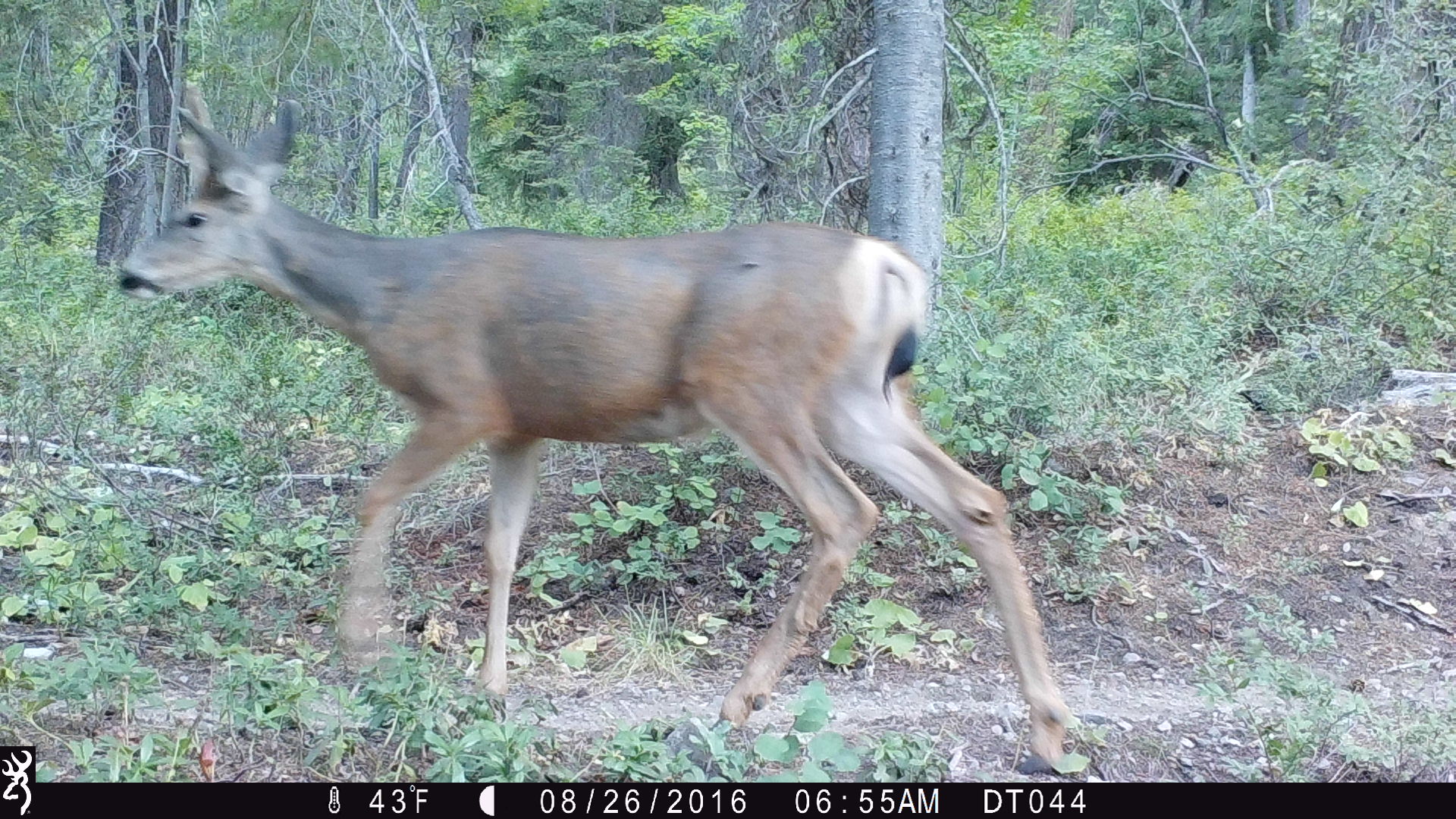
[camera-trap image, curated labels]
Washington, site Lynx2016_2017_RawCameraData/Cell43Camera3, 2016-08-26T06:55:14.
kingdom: Animalia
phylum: Chordata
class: Mammalia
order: Artiodactyla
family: Cervidae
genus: Odocoileus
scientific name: Odocoileus hemionus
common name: mule deer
Odocoileus hemionus (mule deer). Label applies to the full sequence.